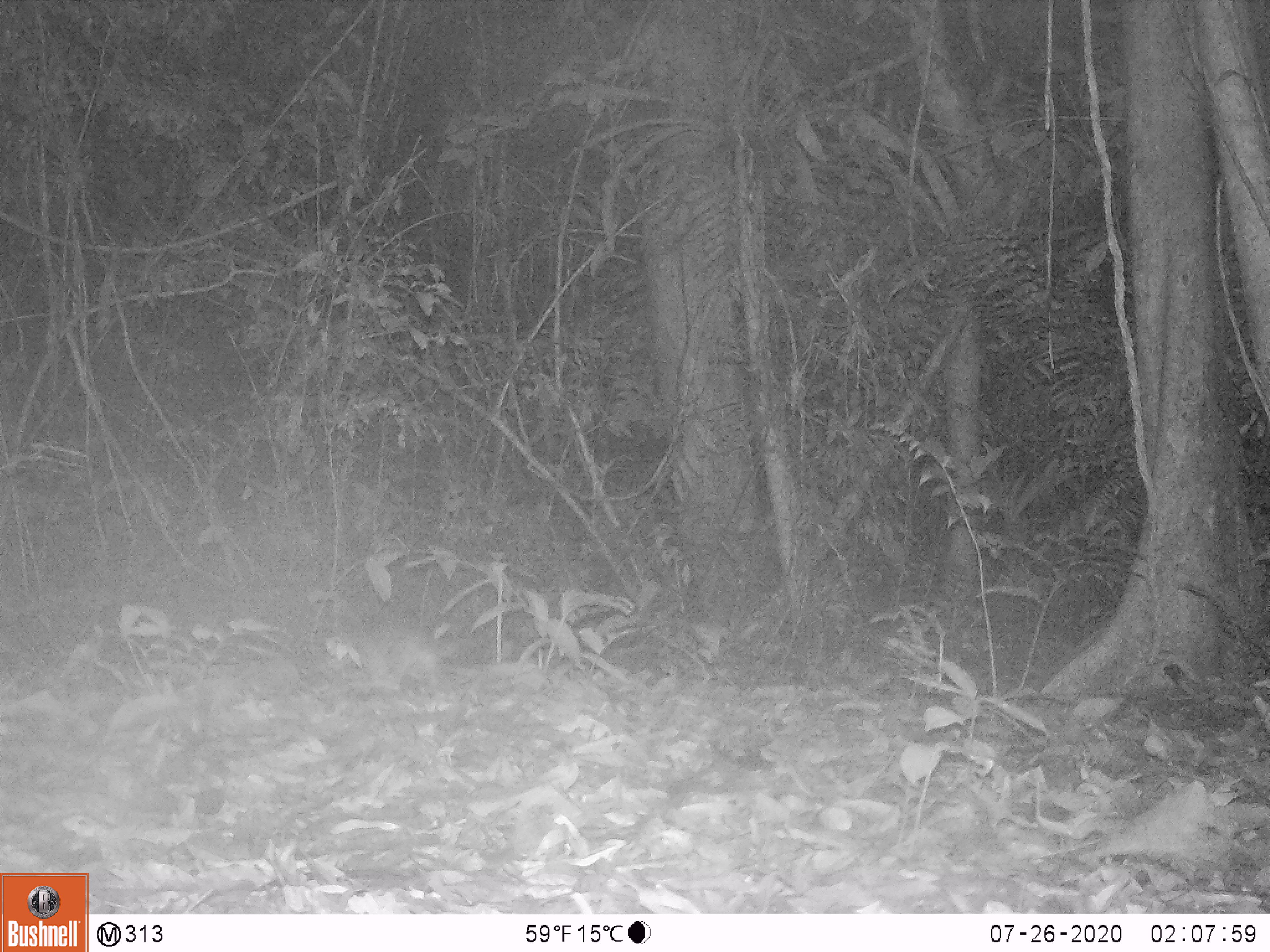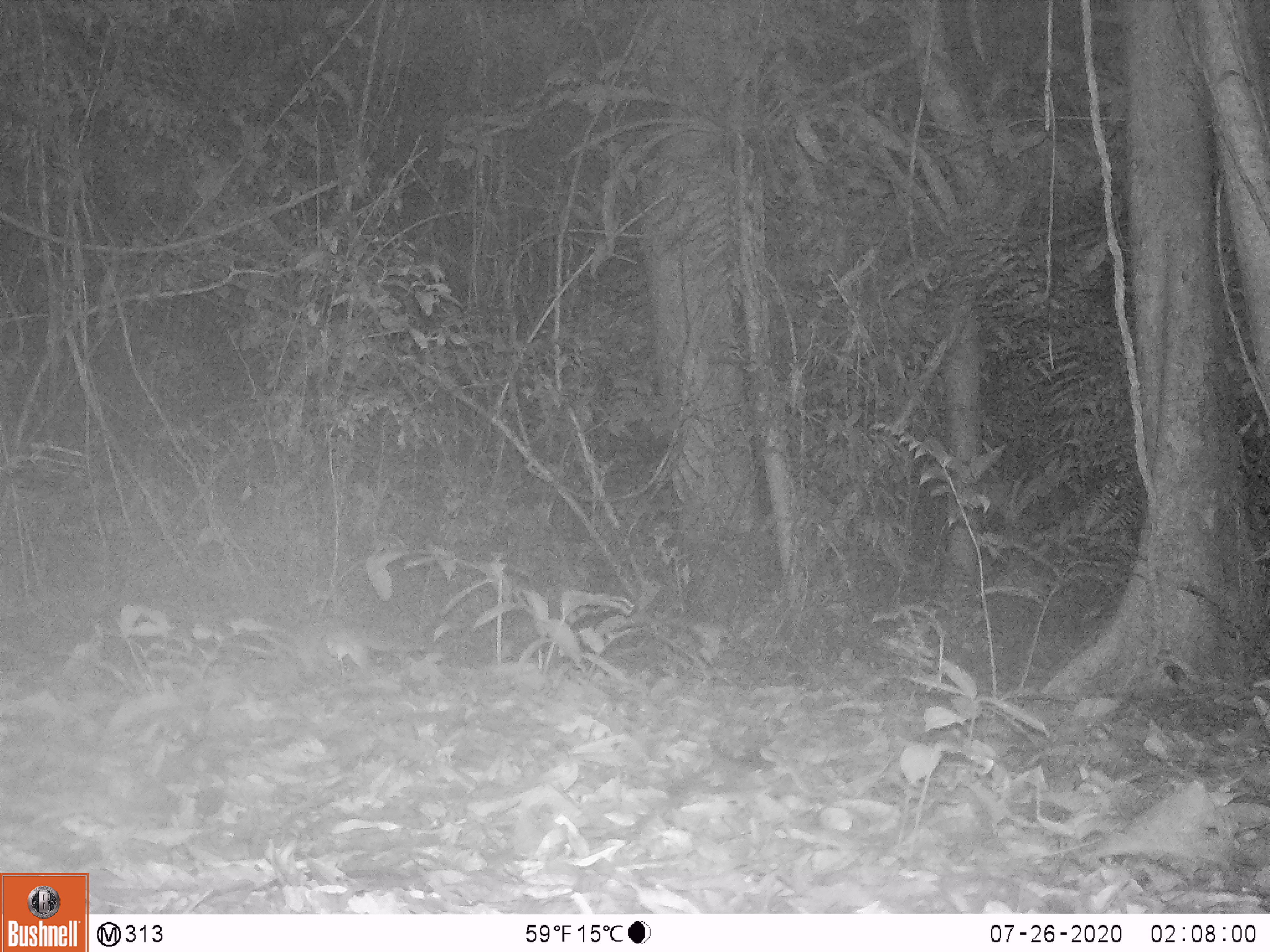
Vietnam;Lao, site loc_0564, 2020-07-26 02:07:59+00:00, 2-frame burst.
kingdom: Animalia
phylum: Chordata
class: Mammalia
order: Carnivora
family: Mustelidae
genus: Melogale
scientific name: Melogale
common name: ferret badger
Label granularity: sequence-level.